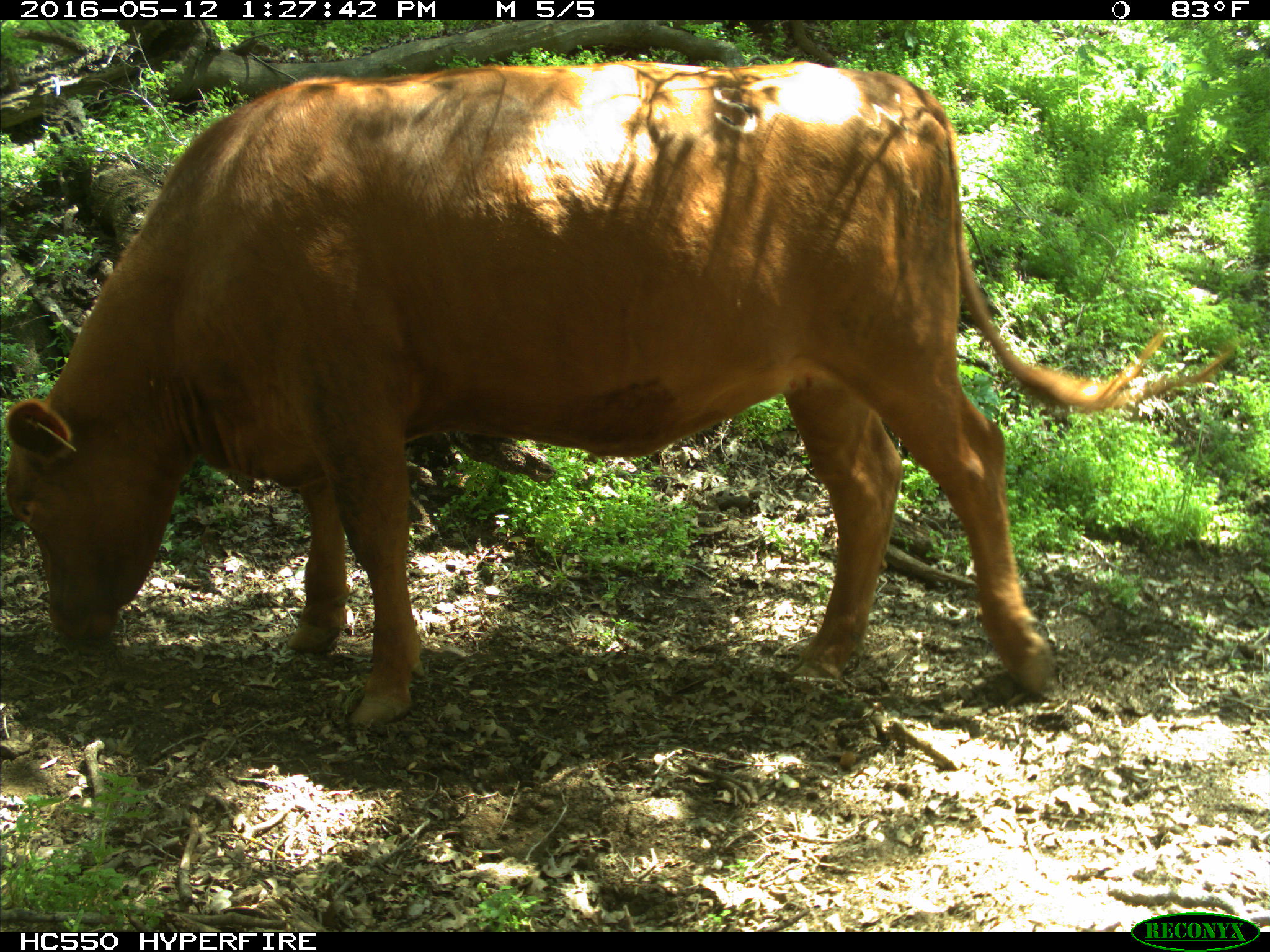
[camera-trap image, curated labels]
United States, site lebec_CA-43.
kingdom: Animalia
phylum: Chordata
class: Mammalia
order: Artiodactyla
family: Bovidae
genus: Bos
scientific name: Bos taurus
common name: domestic cow